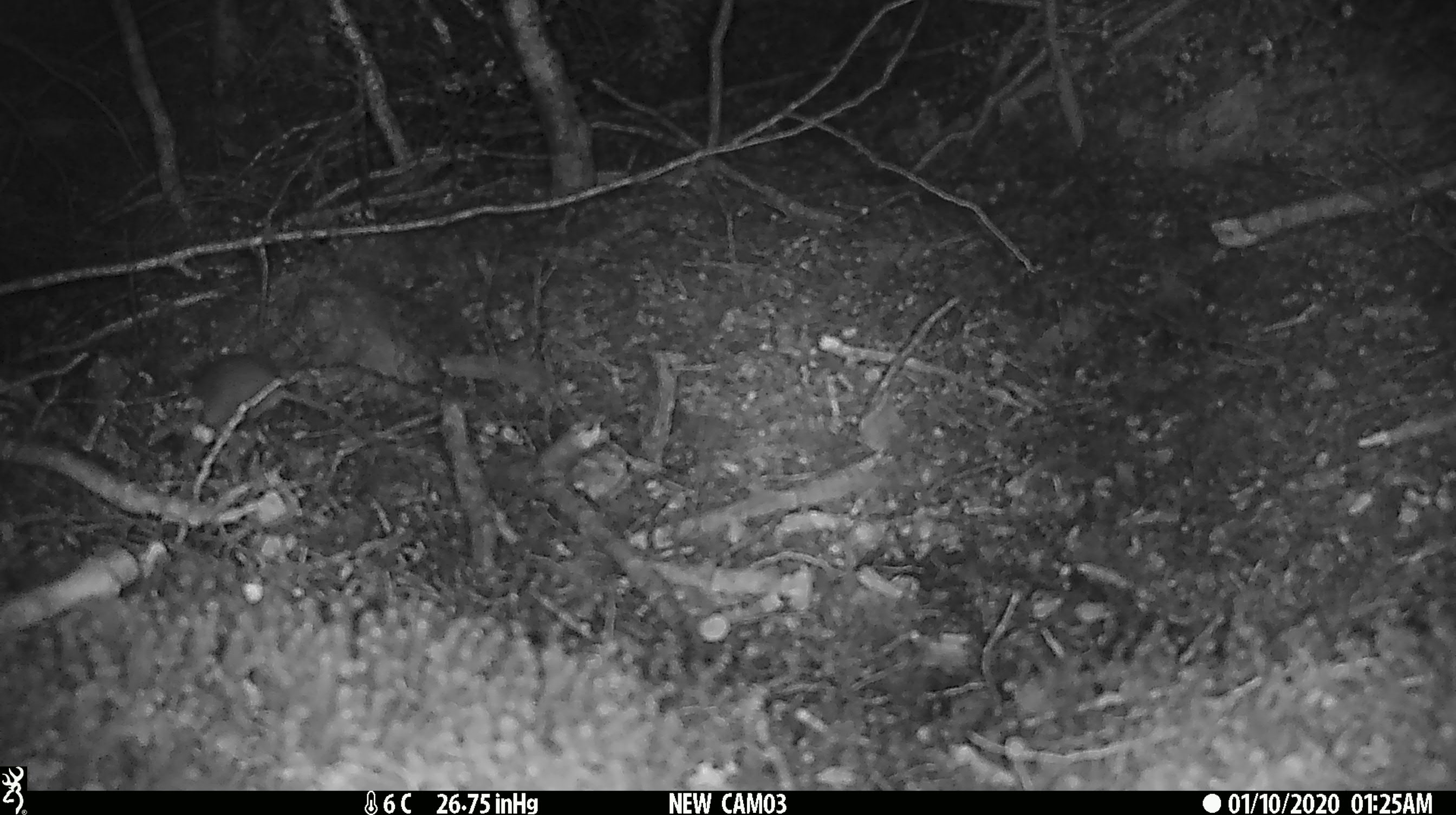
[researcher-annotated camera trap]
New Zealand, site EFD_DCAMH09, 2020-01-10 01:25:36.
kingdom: Animalia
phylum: Chordata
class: Mammalia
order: Rodentia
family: Muridae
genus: Mus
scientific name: Mus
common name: mouse